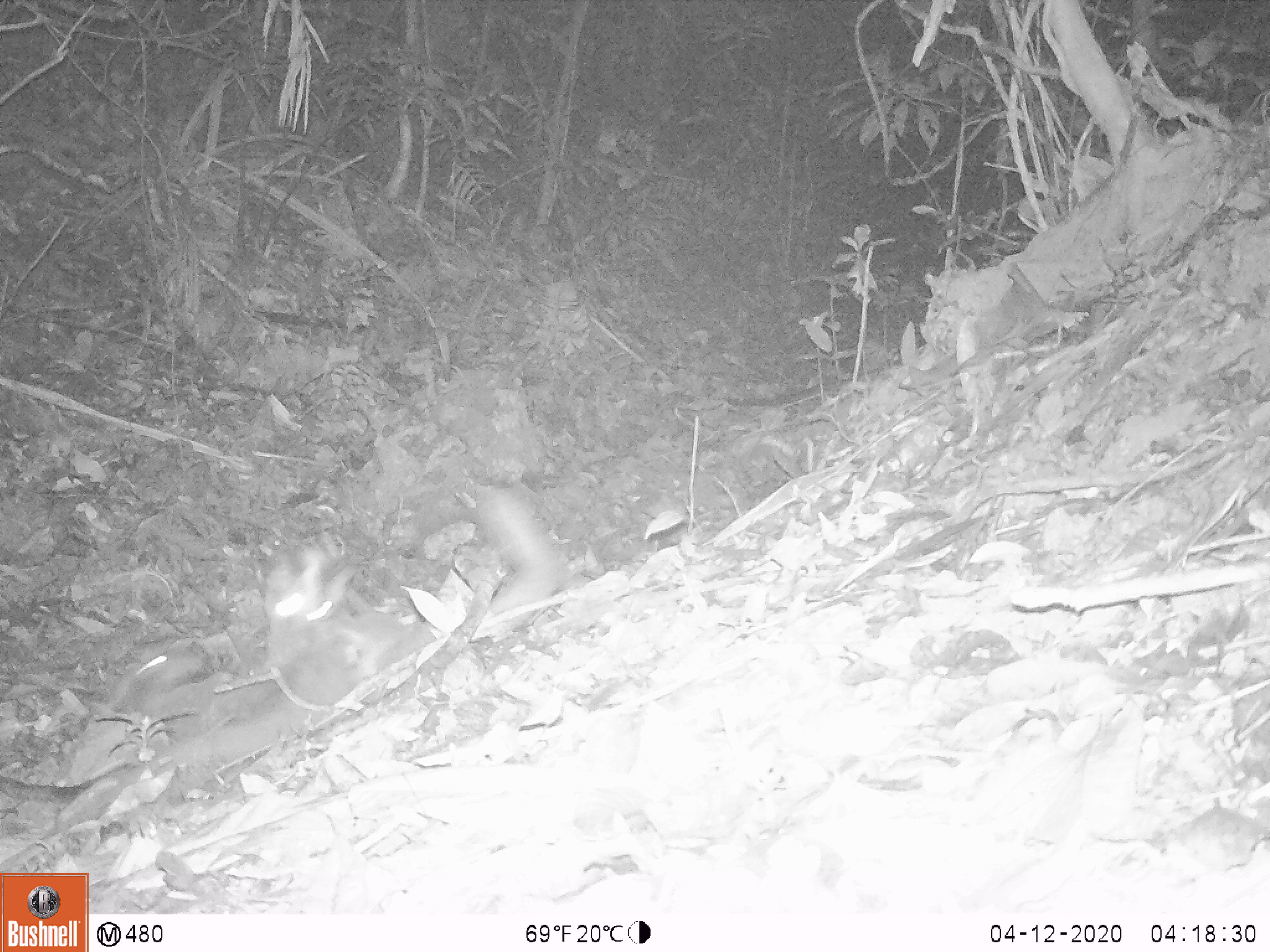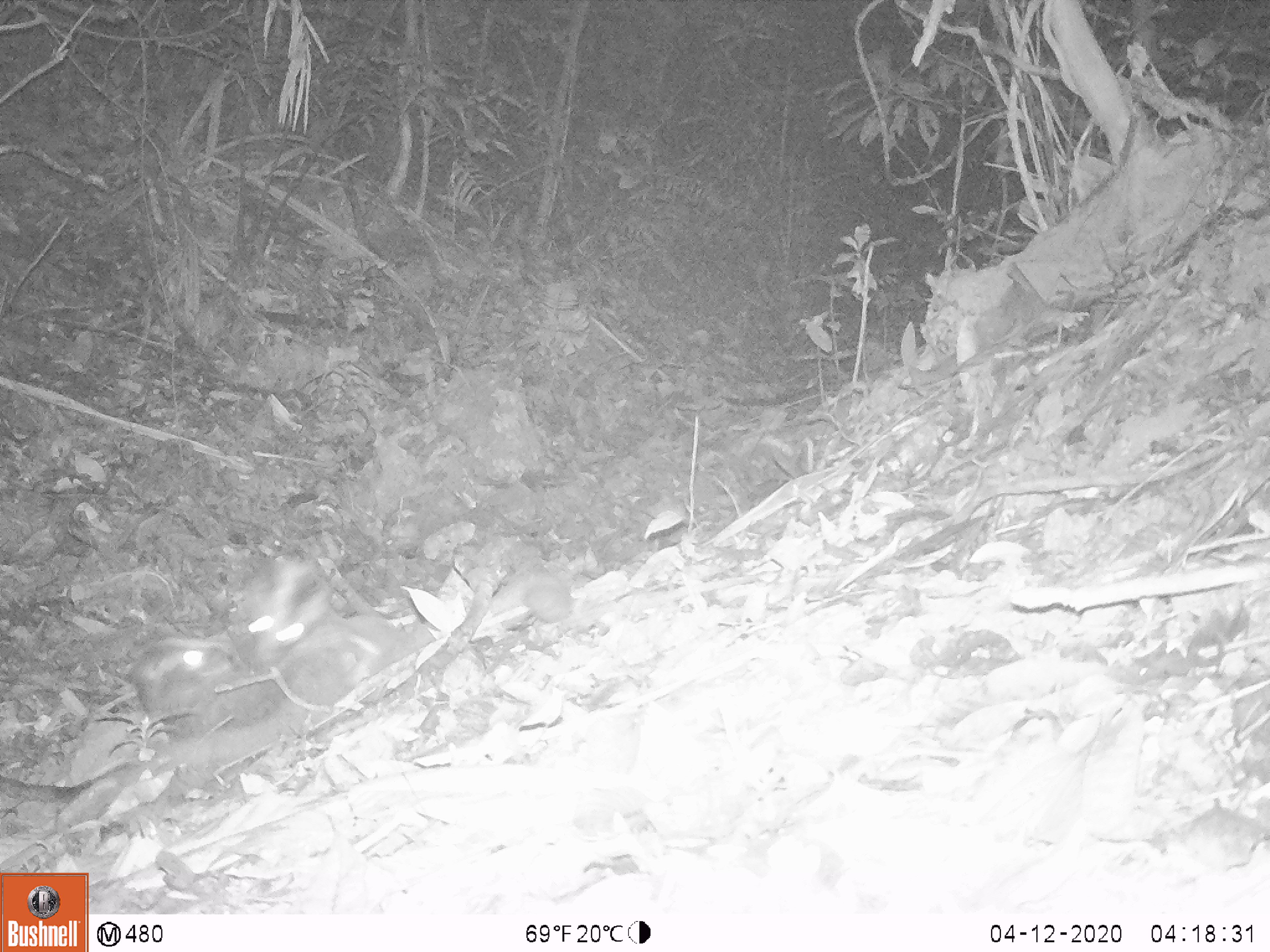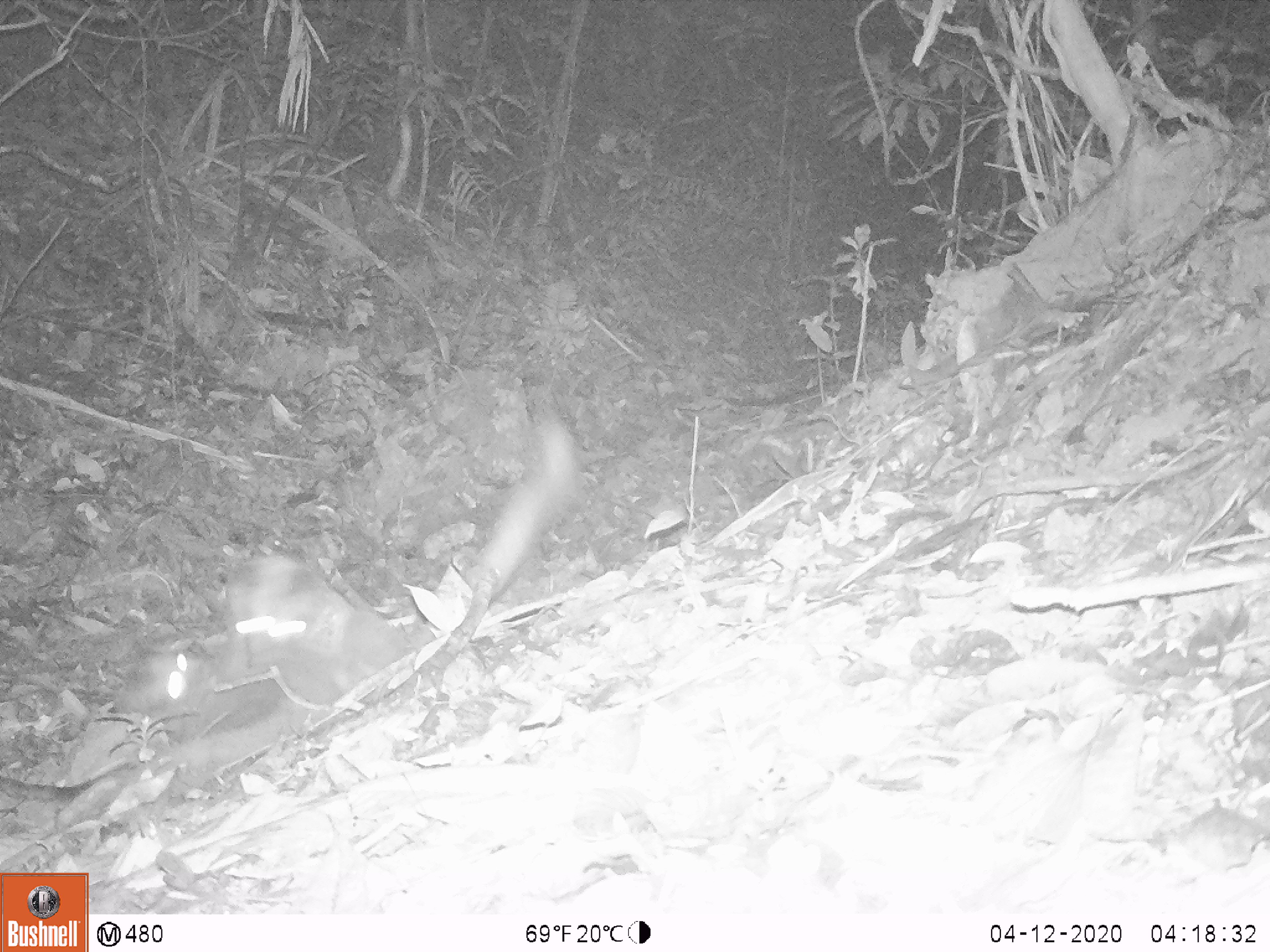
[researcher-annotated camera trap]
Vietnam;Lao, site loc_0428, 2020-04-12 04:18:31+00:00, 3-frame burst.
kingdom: Animalia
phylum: Chordata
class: Mammalia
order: Carnivora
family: Viverridae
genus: Paguma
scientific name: Paguma larvata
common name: masked palm civet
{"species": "masked palm civet (Paguma larvata)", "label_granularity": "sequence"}